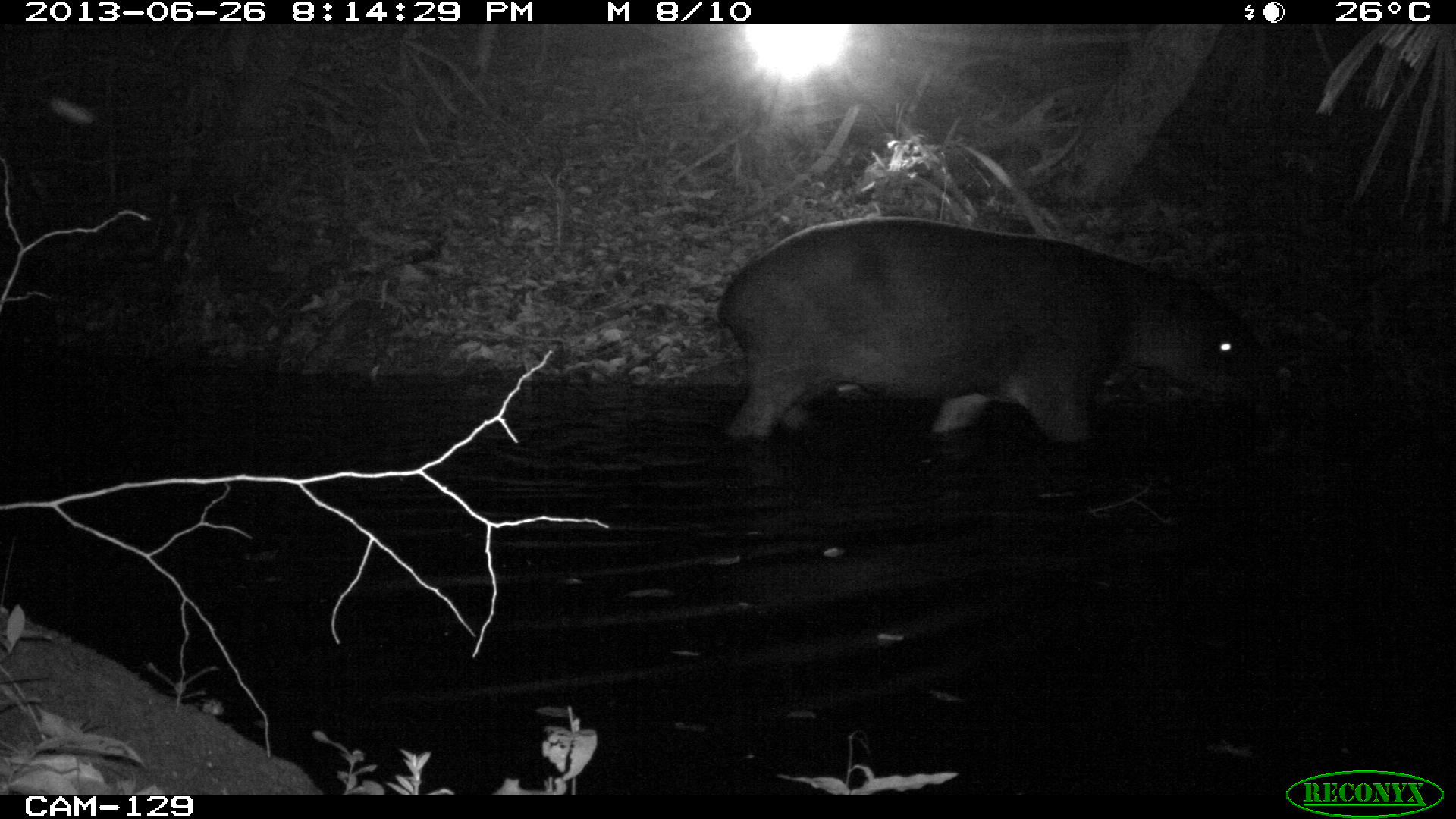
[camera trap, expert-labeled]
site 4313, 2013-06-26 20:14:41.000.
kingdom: Animalia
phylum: Chordata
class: Mammalia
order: Perissodactyla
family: Tapiridae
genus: Tapirus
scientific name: Tapirus bairdii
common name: baird's tapir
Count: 1.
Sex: male.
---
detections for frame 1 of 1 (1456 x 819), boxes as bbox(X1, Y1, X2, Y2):
tapirus bairdii: bbox(714, 213, 1264, 443)